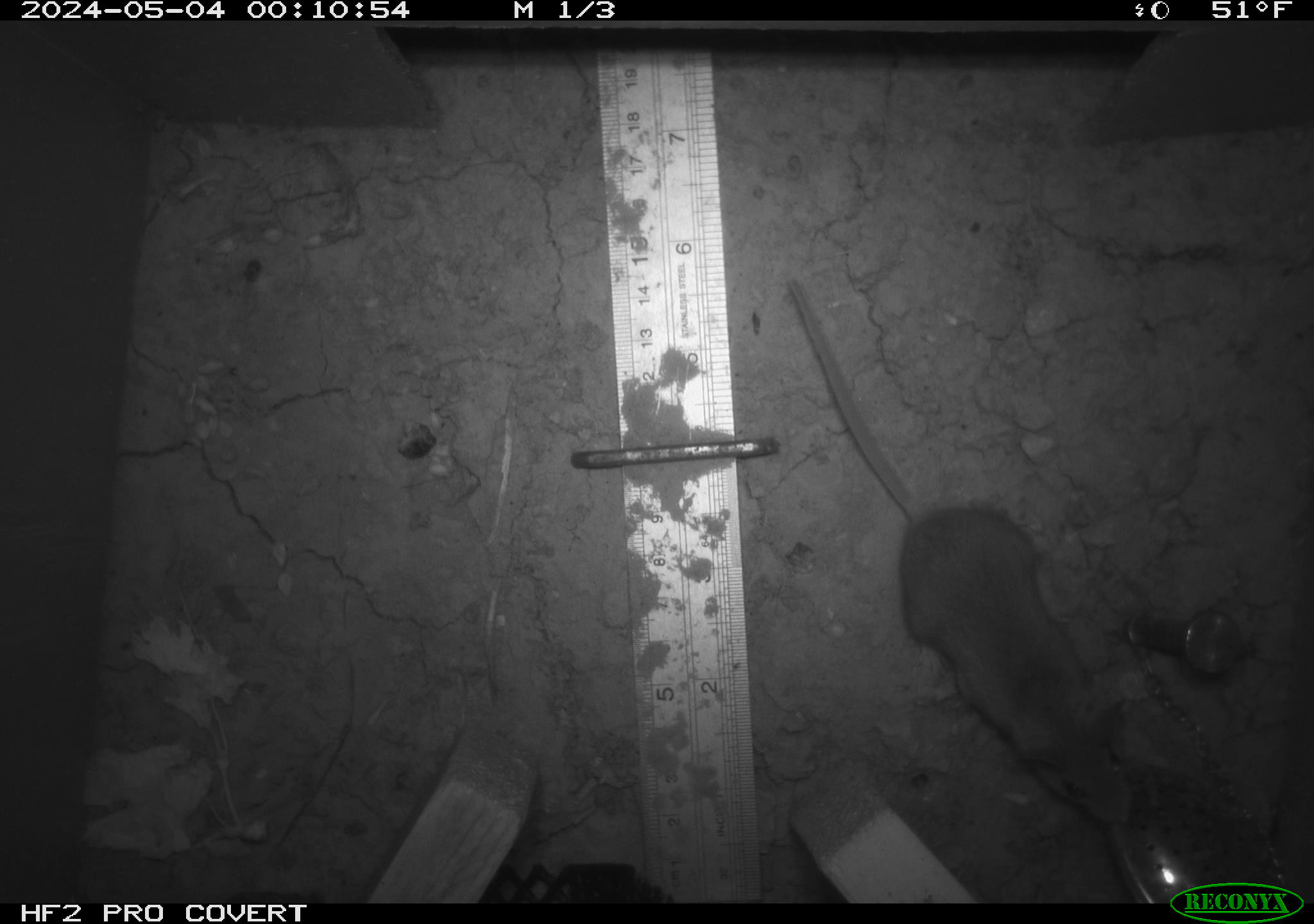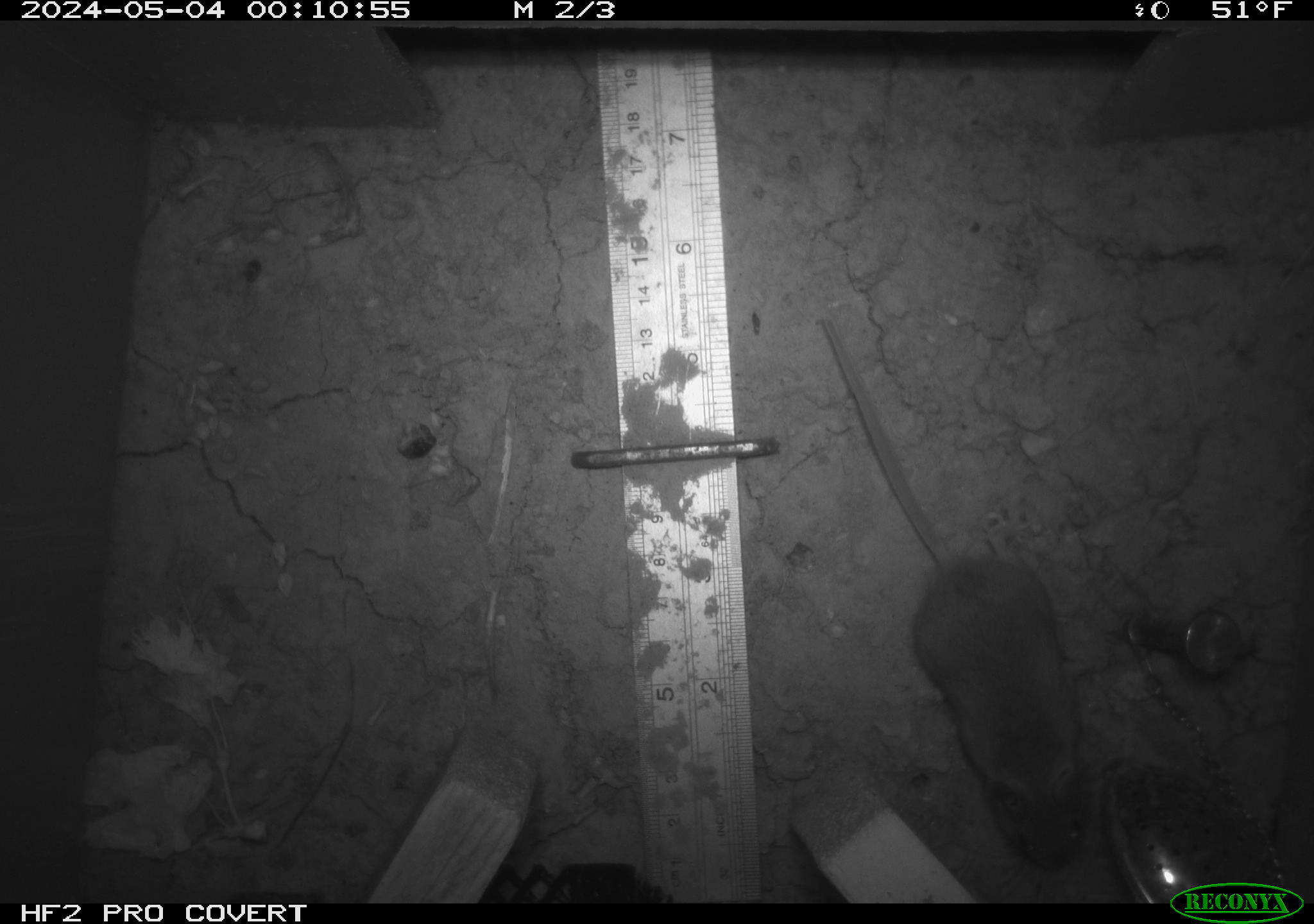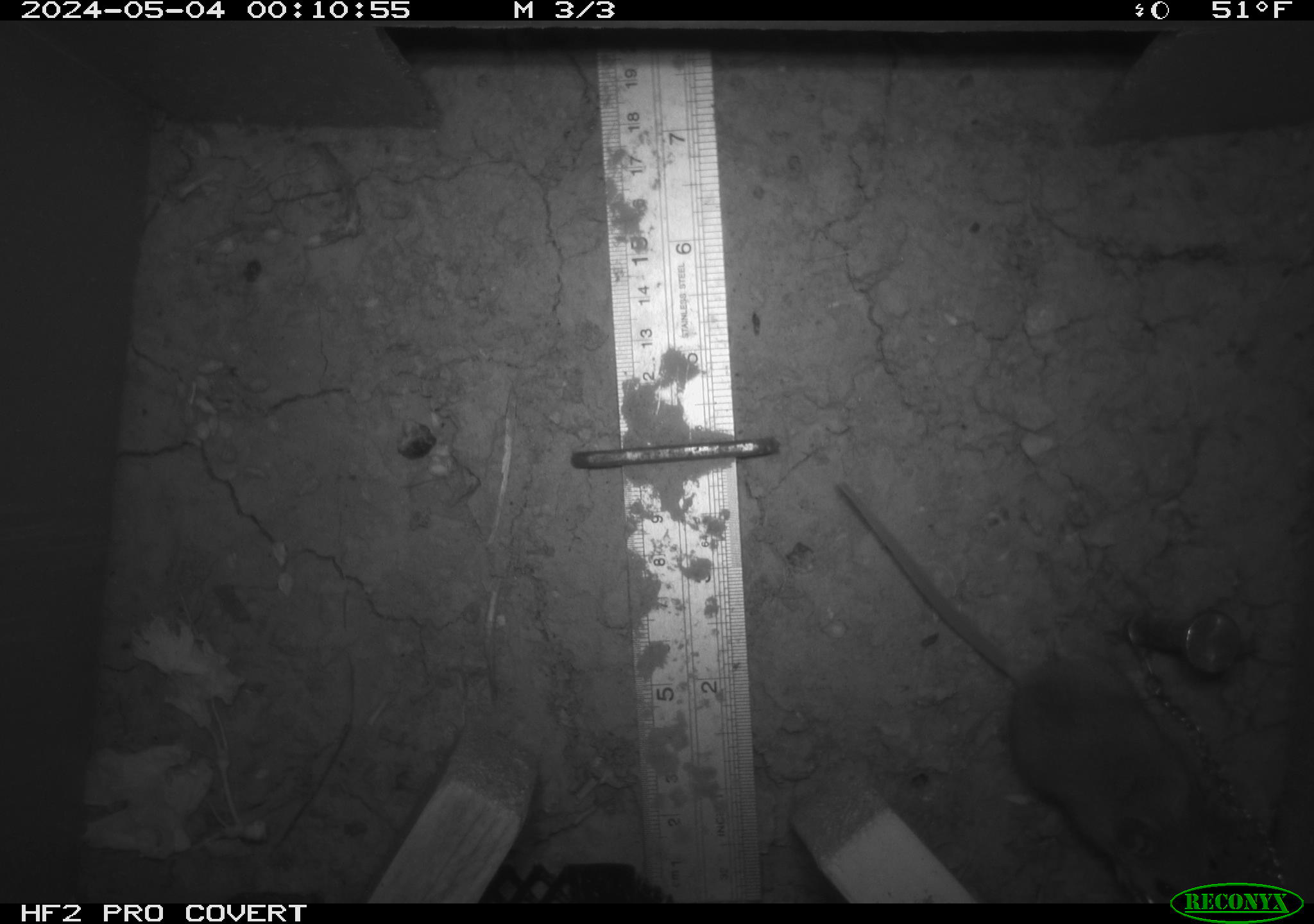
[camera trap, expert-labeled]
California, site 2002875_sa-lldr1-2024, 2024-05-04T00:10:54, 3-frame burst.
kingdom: Animalia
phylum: Chordata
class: Mammalia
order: Rodentia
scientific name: Rodentia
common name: mouse species